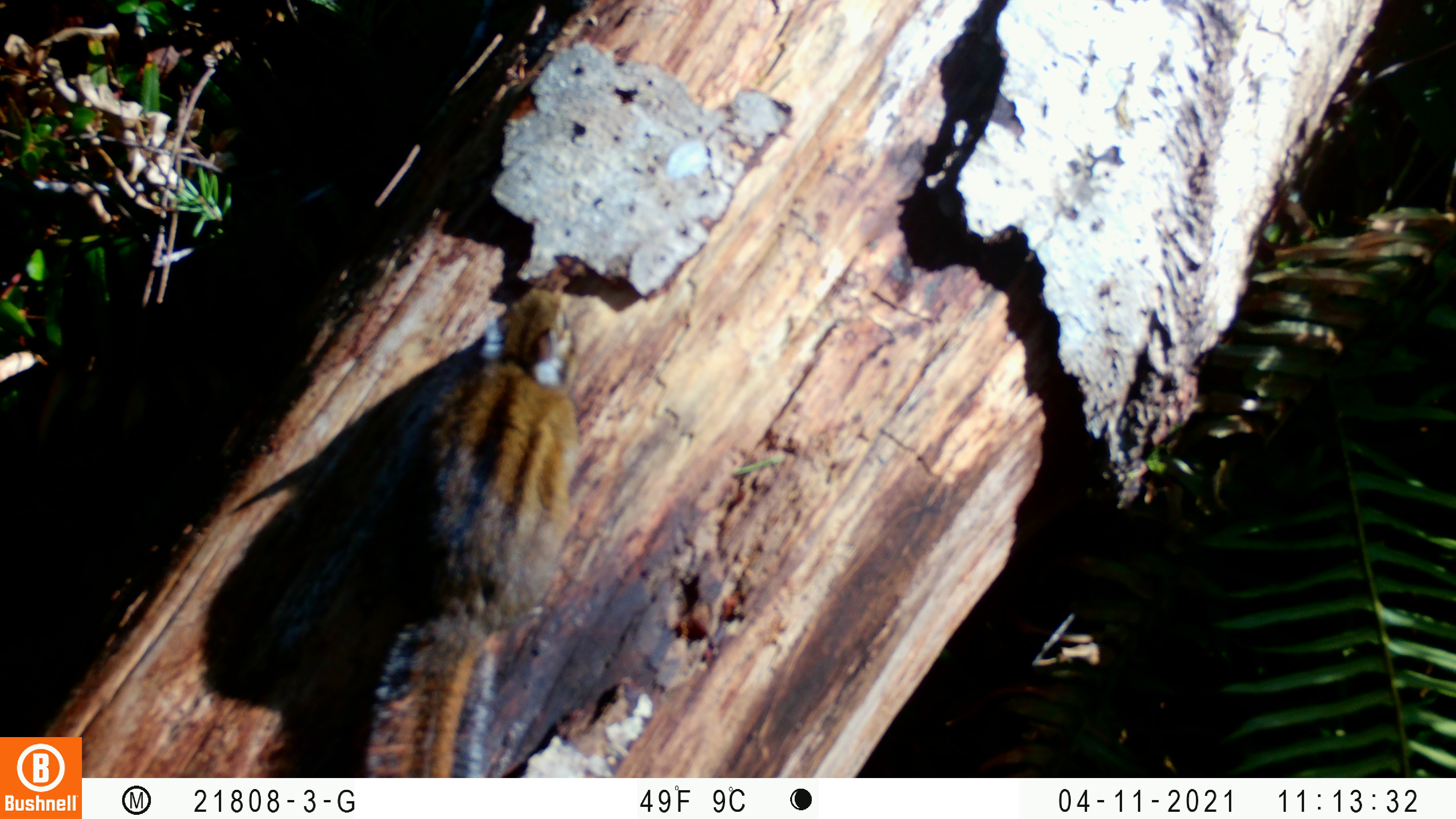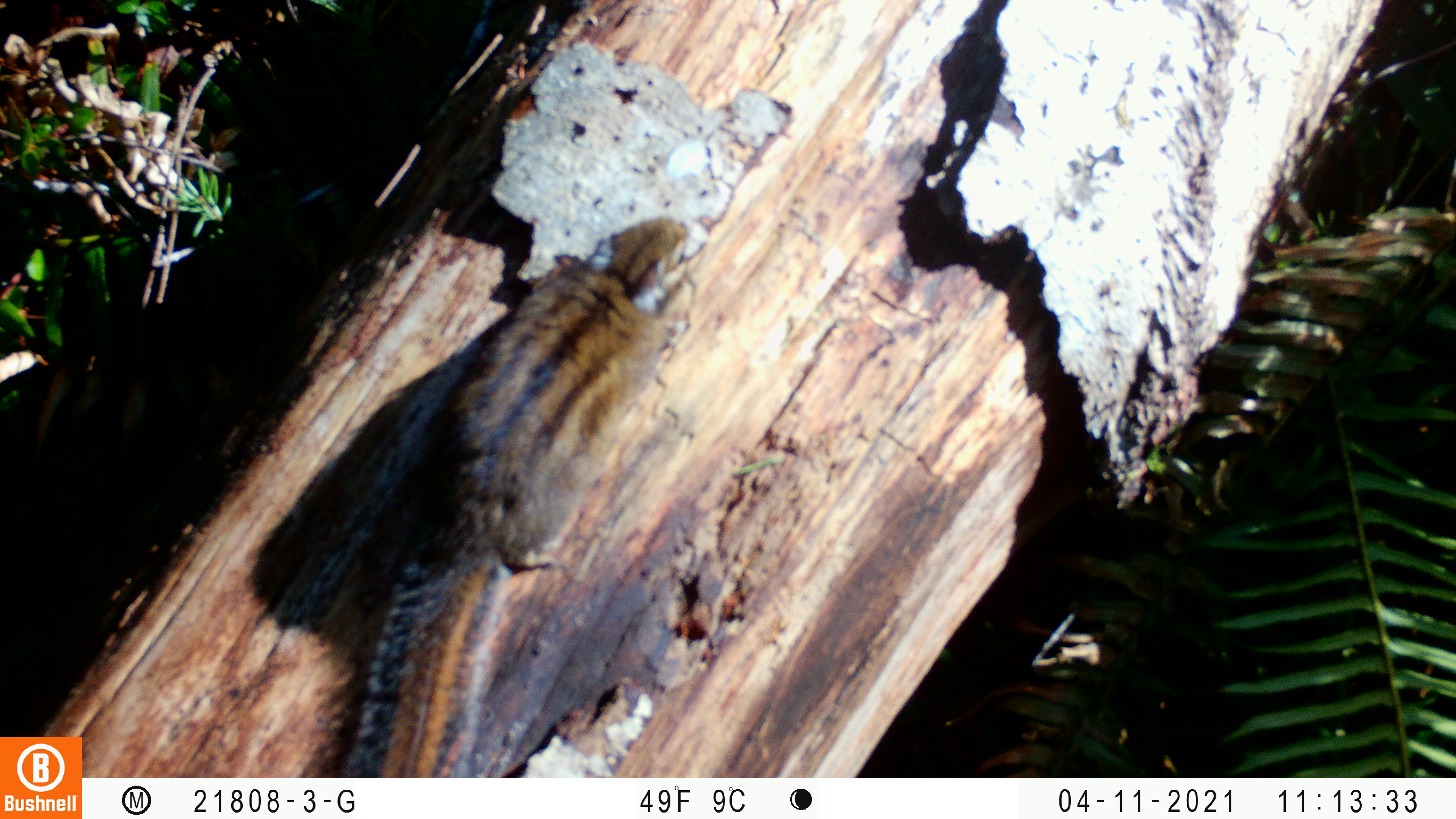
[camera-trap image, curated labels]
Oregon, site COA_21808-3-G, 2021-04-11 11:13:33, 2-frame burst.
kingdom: Animalia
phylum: Chordata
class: Mammalia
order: Rodentia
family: Sciuridae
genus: Neotamias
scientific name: Neotamias townsendii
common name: townsend's chipmunk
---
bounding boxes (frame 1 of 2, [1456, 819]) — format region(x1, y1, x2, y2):
townsend's chipmunk: region(357, 288, 580, 776)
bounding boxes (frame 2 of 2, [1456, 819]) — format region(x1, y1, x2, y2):
townsend's chipmunk: region(339, 211, 696, 776)